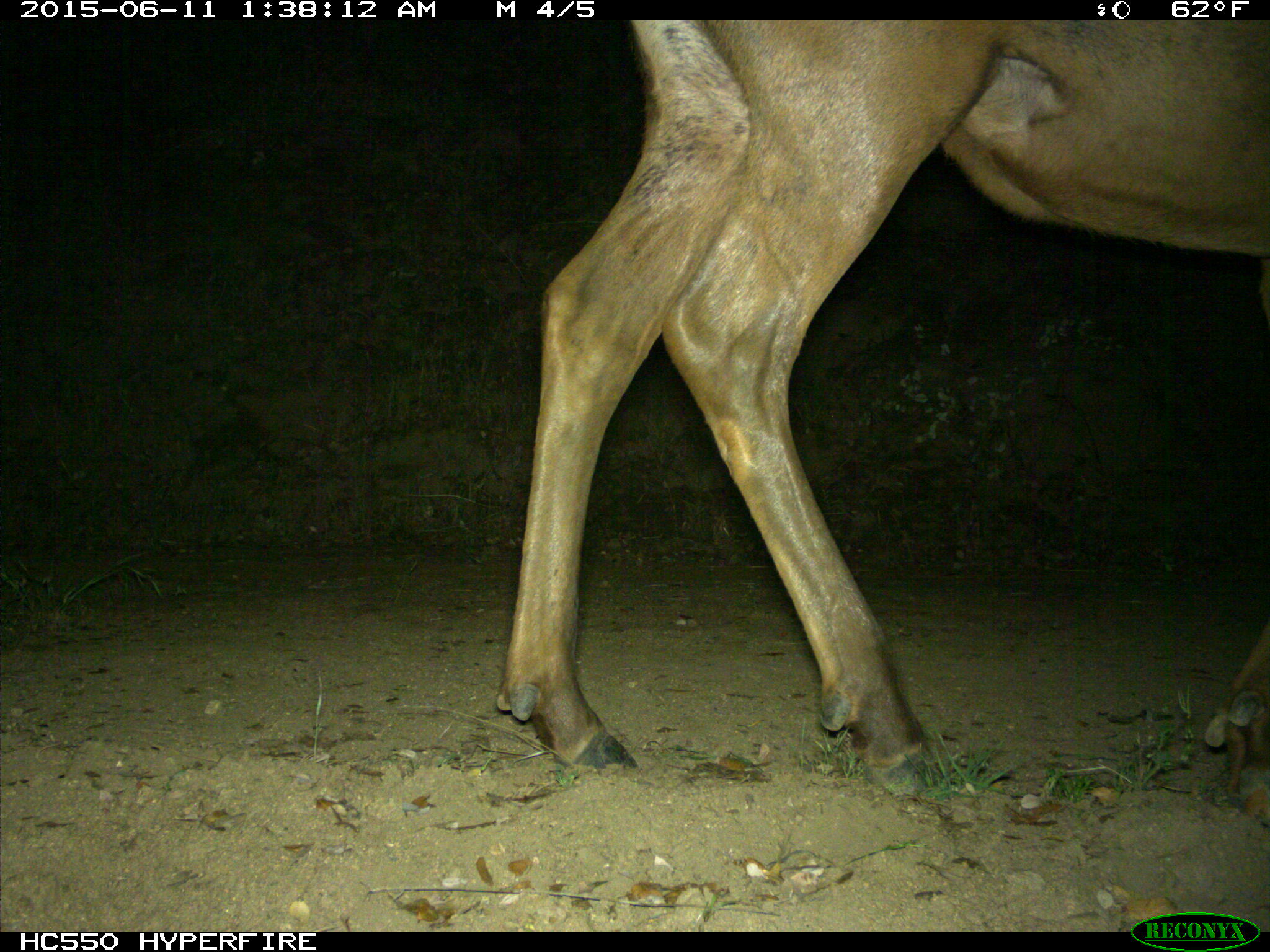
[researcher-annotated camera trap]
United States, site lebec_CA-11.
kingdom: Animalia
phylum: Chordata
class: Mammalia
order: Artiodactyla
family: Cervidae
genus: Cervus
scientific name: Cervus canadensis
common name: elk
Cervus canadensis (elk).